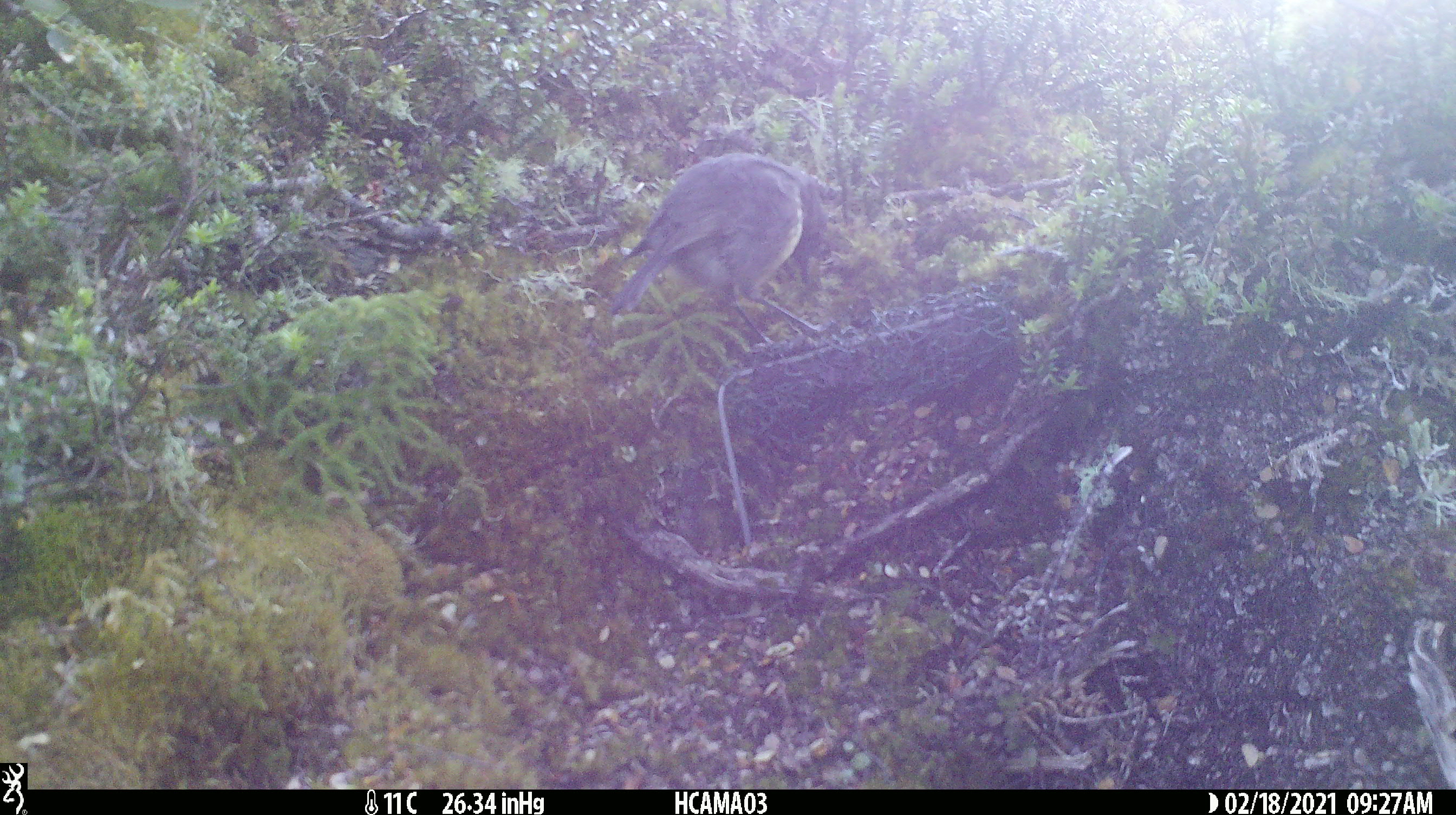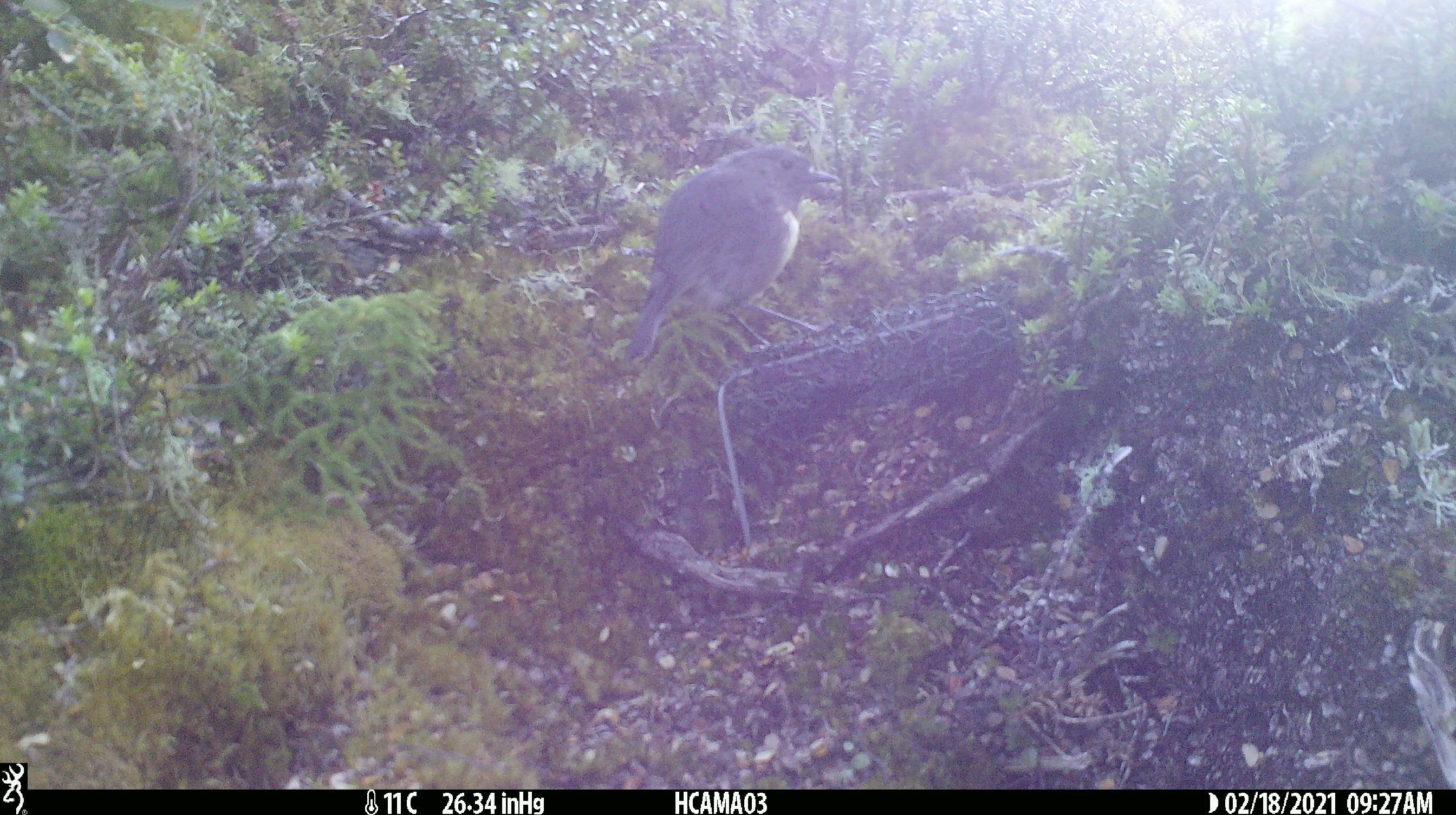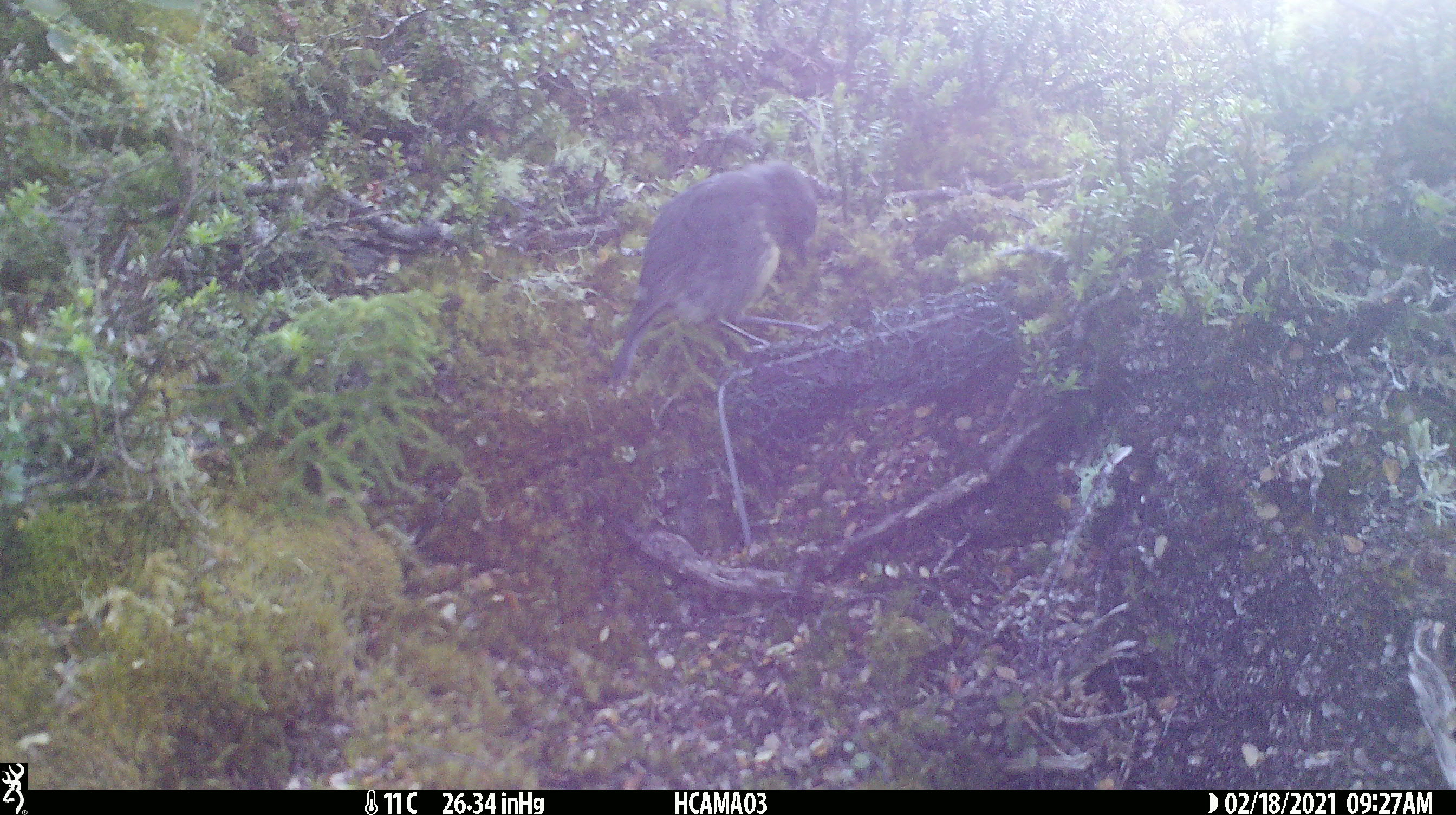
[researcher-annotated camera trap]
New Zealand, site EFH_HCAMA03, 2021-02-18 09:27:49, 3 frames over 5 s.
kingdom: Animalia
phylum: Chordata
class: Aves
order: Passeriformes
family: Petroicidae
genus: Petroica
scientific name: Petroica australis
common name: new zealand robin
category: robin